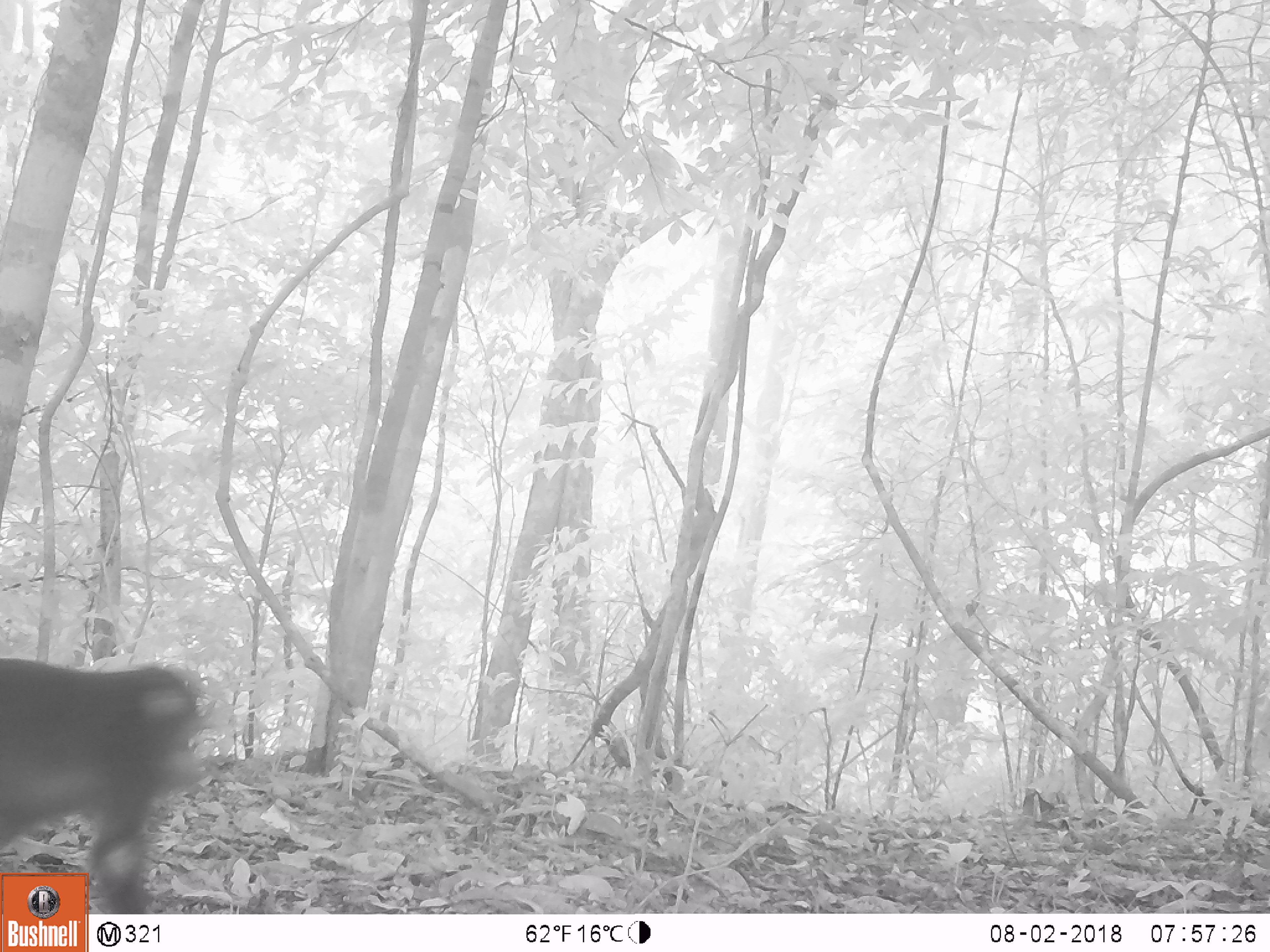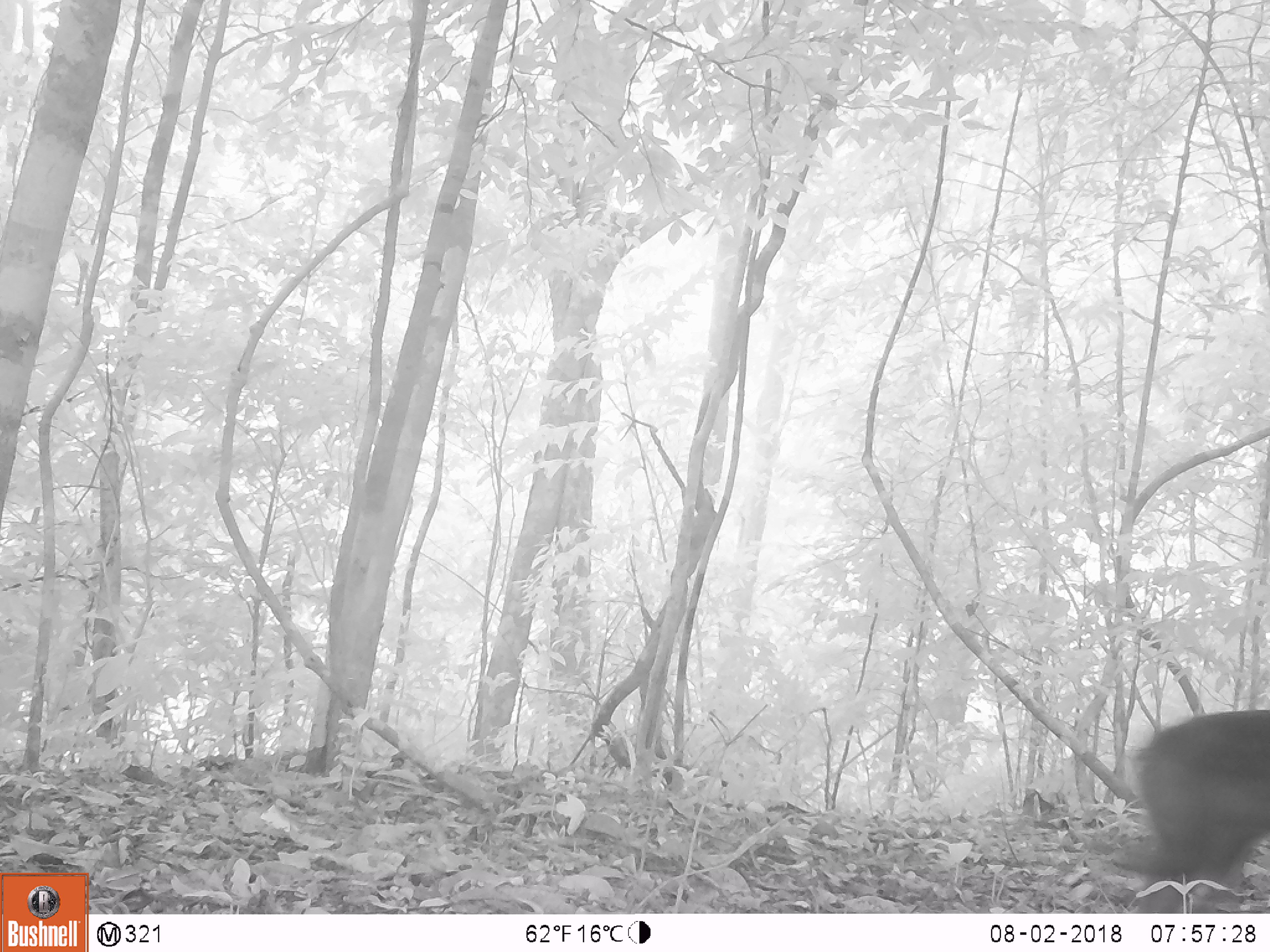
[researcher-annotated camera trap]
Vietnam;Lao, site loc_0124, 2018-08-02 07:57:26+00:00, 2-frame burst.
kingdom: Animalia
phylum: Chordata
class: Mammalia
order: Primates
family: Cercopithecidae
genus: Macaca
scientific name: Macaca arctoides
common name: stump-tailed macaque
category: stump tailed macaque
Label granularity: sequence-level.